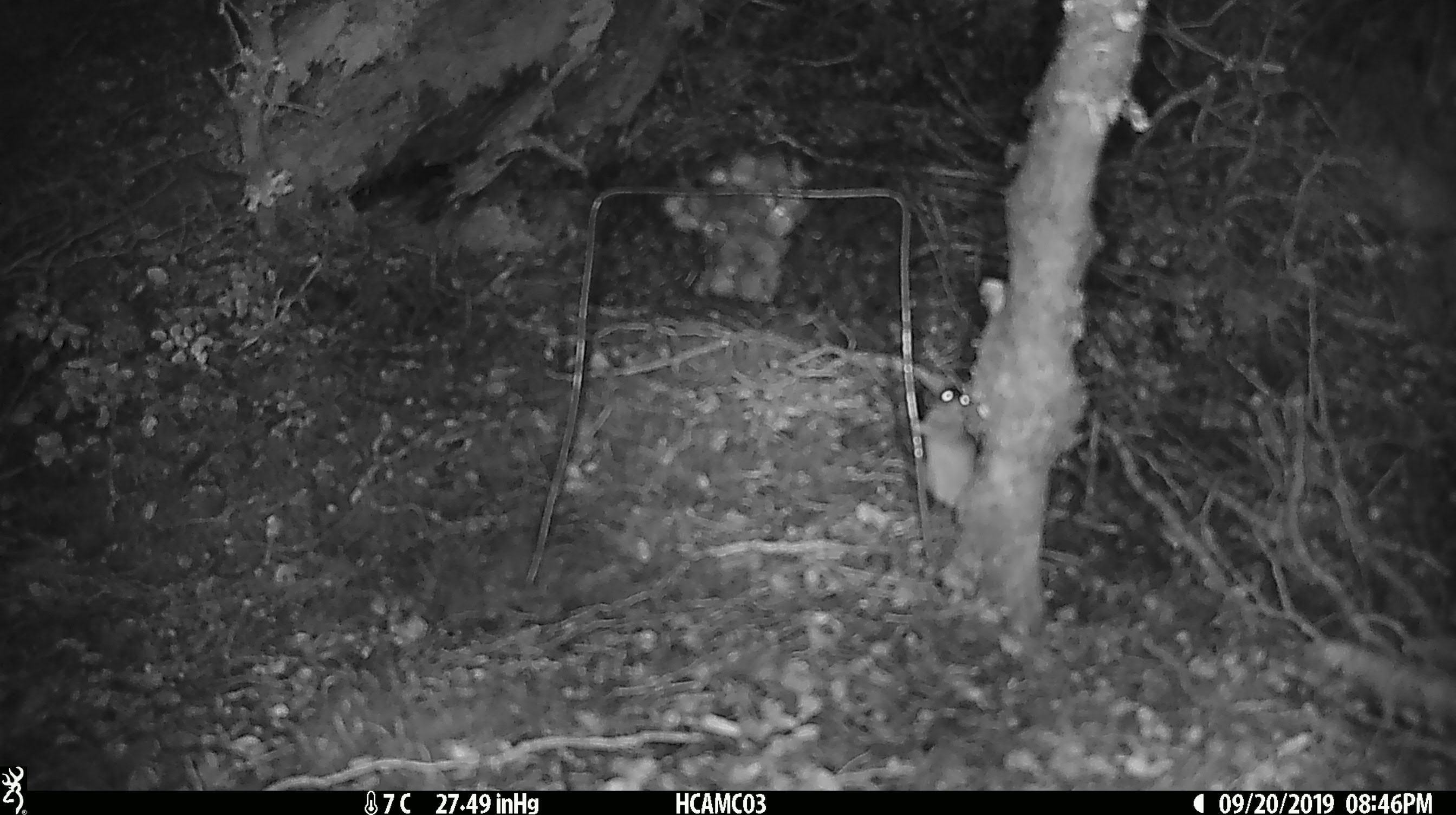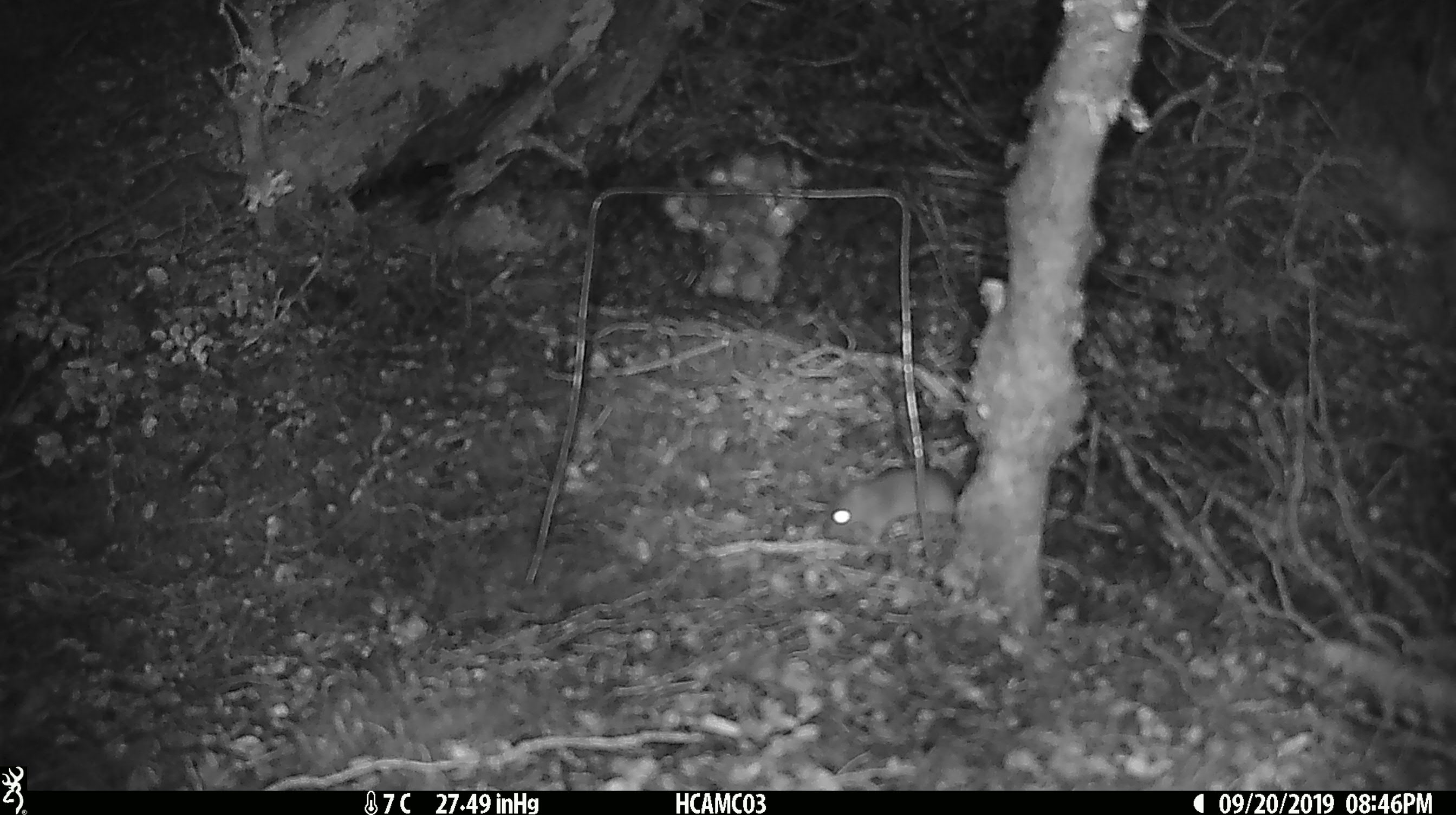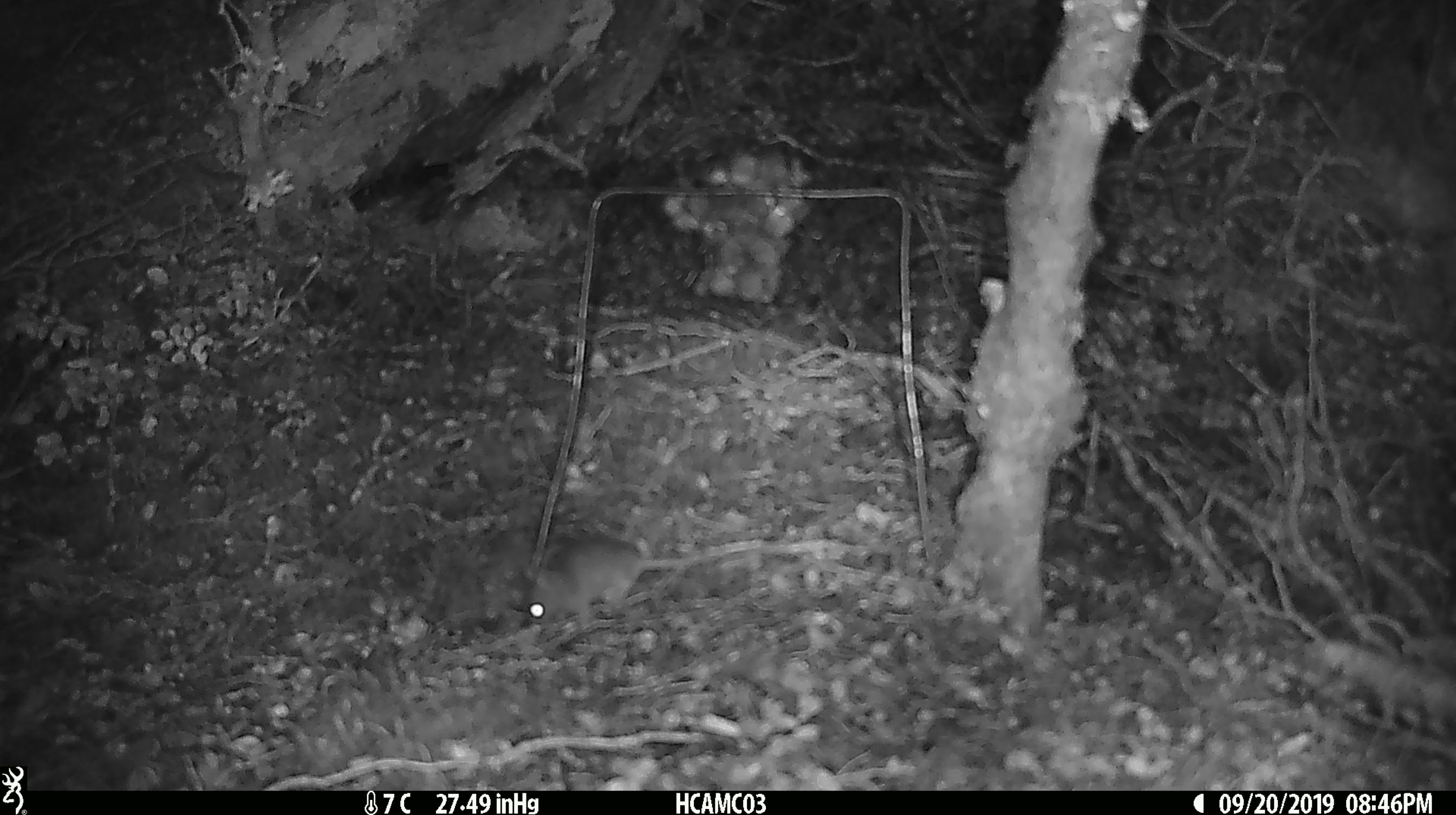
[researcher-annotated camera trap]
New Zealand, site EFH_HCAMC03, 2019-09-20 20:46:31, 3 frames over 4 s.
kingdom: Animalia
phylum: Chordata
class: Mammalia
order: Rodentia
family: Muridae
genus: Mus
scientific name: Mus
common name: mouse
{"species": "mouse (Mus)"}